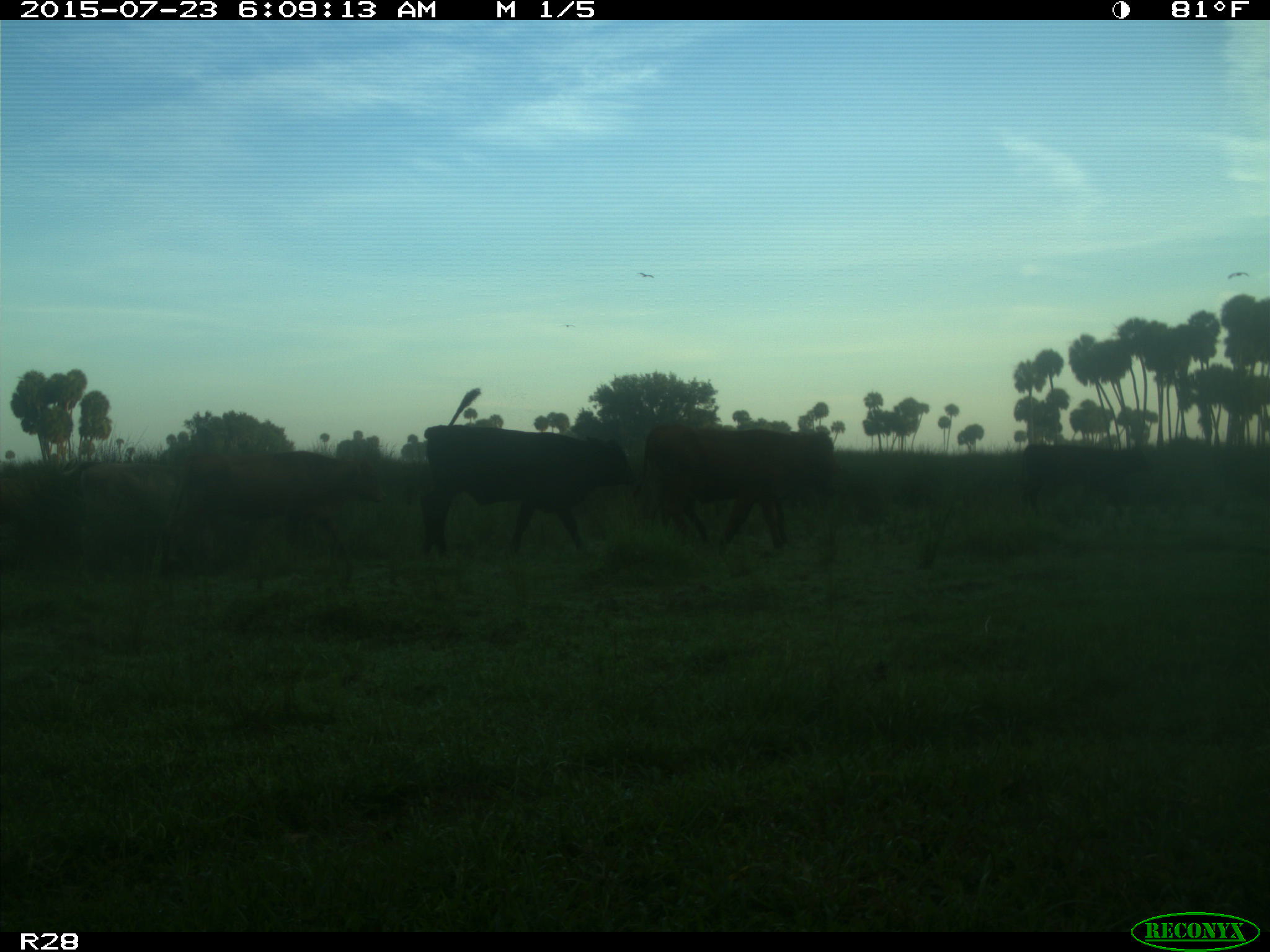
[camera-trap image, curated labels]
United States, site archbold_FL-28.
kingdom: Animalia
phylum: Chordata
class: Mammalia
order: Artiodactyla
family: Bovidae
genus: Bos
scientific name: Bos taurus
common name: domestic cow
Bos taurus (domestic cow).